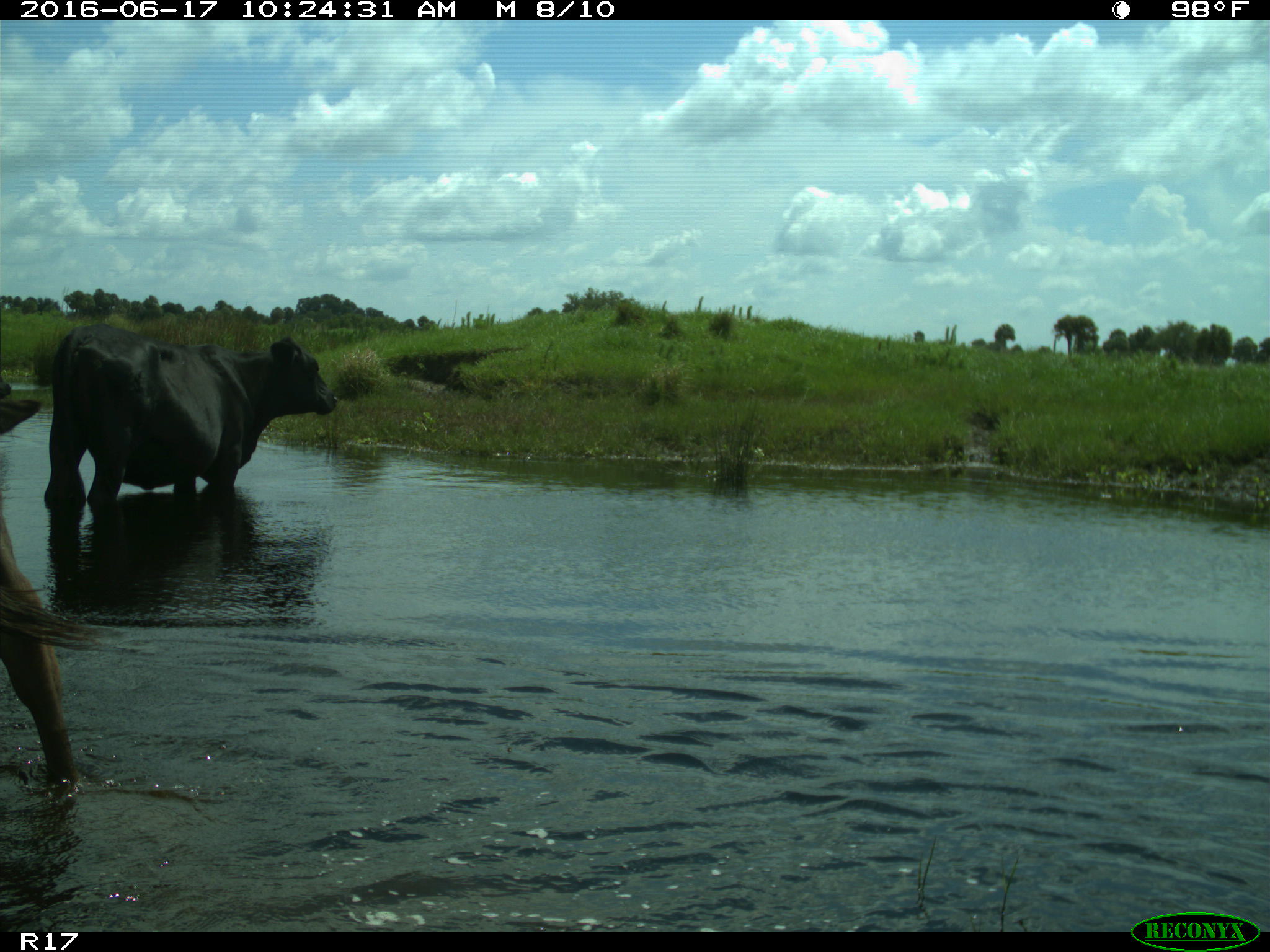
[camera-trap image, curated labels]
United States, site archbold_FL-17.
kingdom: Animalia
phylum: Chordata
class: Mammalia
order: Artiodactyla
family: Bovidae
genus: Bos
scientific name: Bos taurus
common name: domestic cow